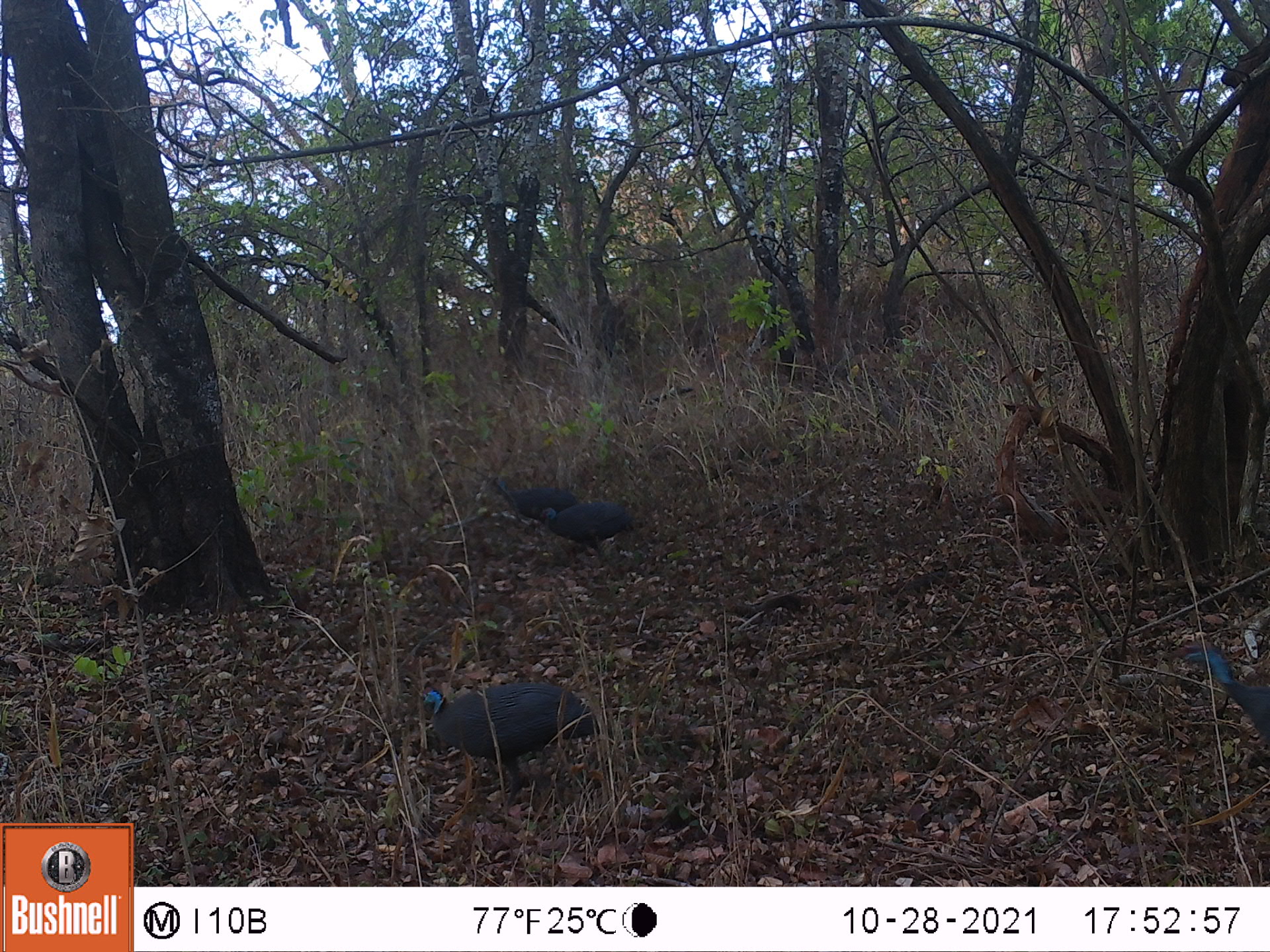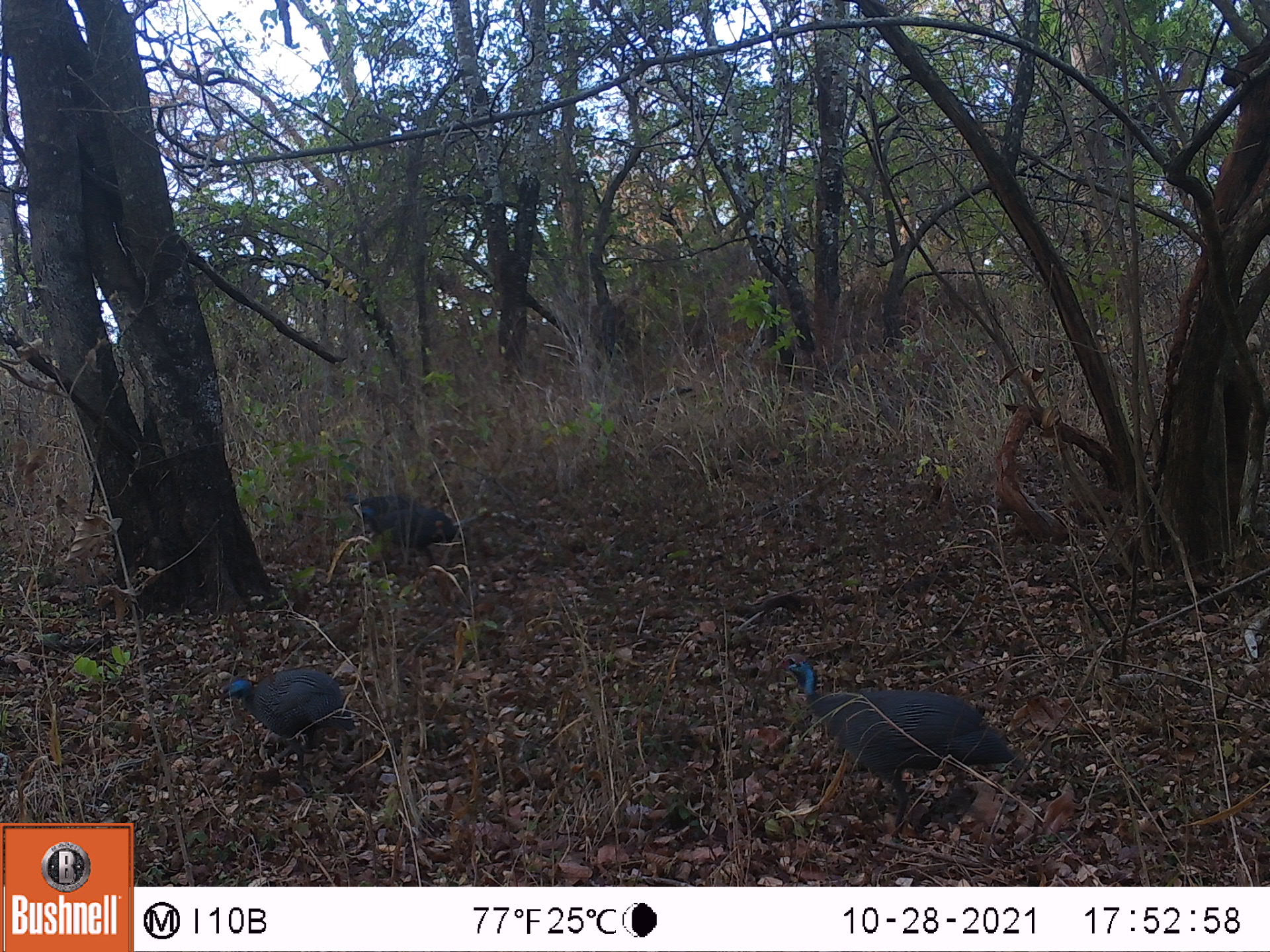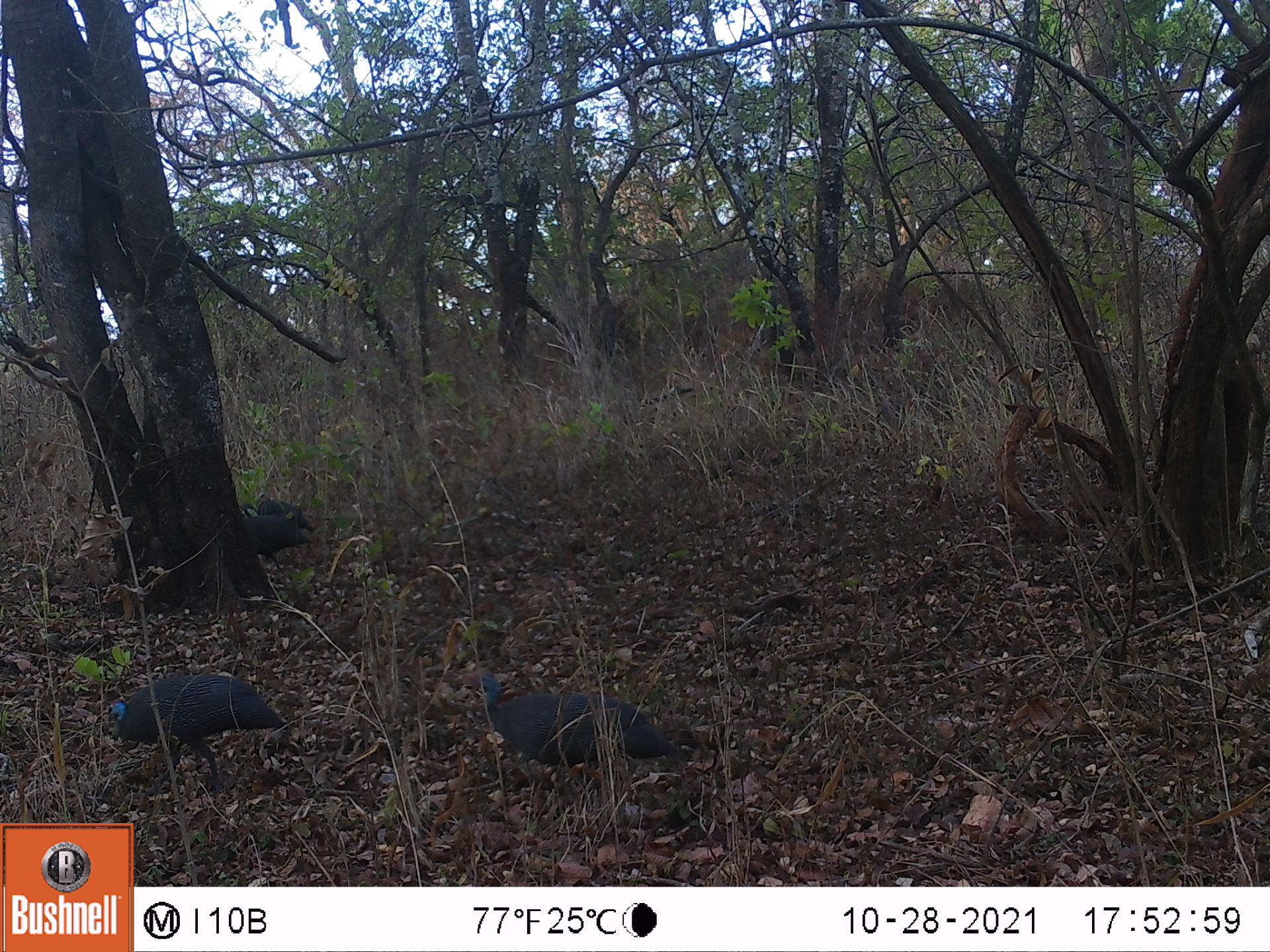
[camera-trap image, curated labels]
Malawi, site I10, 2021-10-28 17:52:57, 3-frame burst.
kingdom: Animalia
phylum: Chordata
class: Aves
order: Galliformes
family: Numididae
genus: Numida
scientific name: Numida meleagris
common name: helmeted guineafowl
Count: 4.